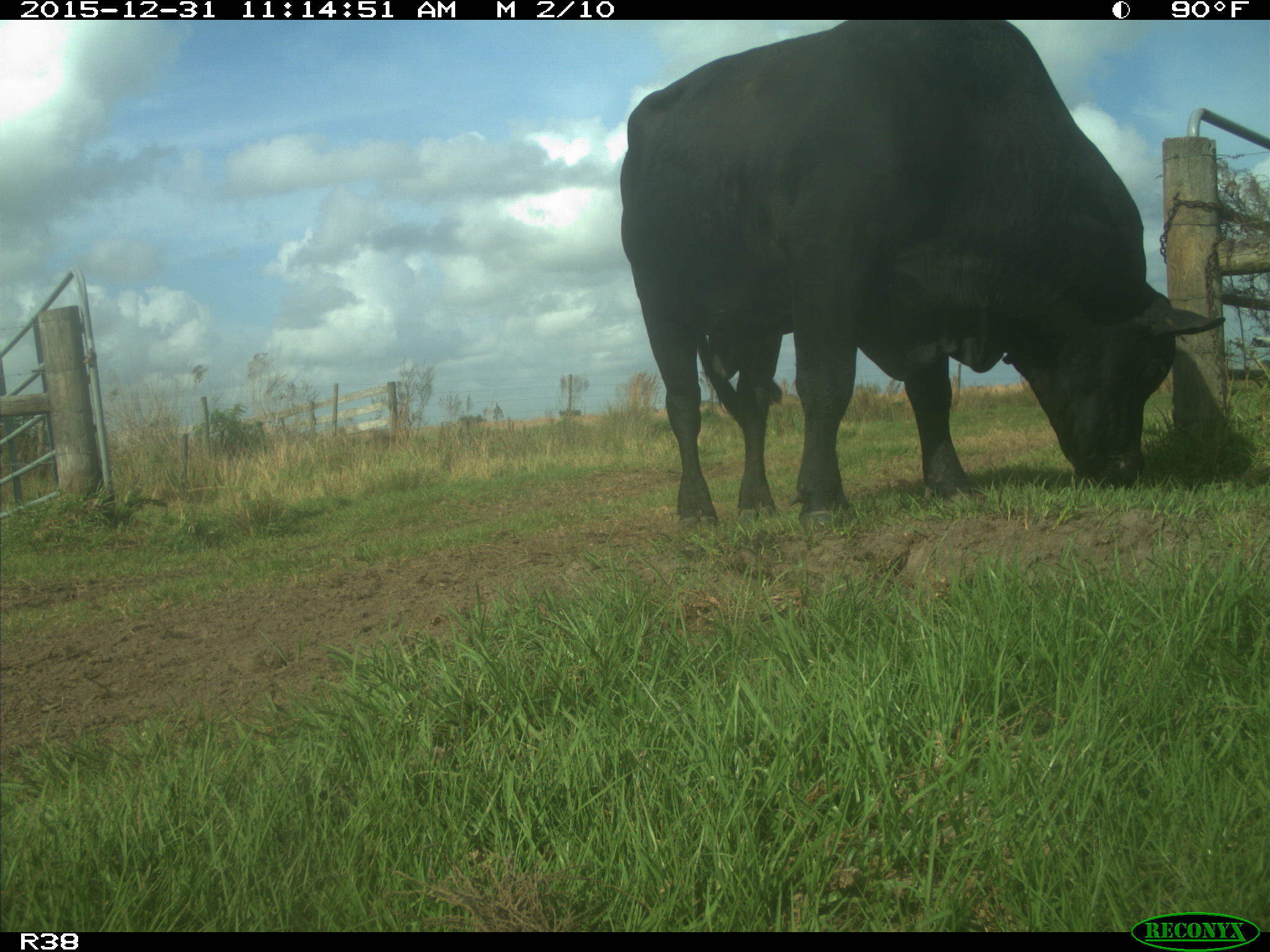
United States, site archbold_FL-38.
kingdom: Animalia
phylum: Chordata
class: Mammalia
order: Artiodactyla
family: Bovidae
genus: Bos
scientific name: Bos taurus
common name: domestic cow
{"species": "Bos taurus (domestic cow)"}